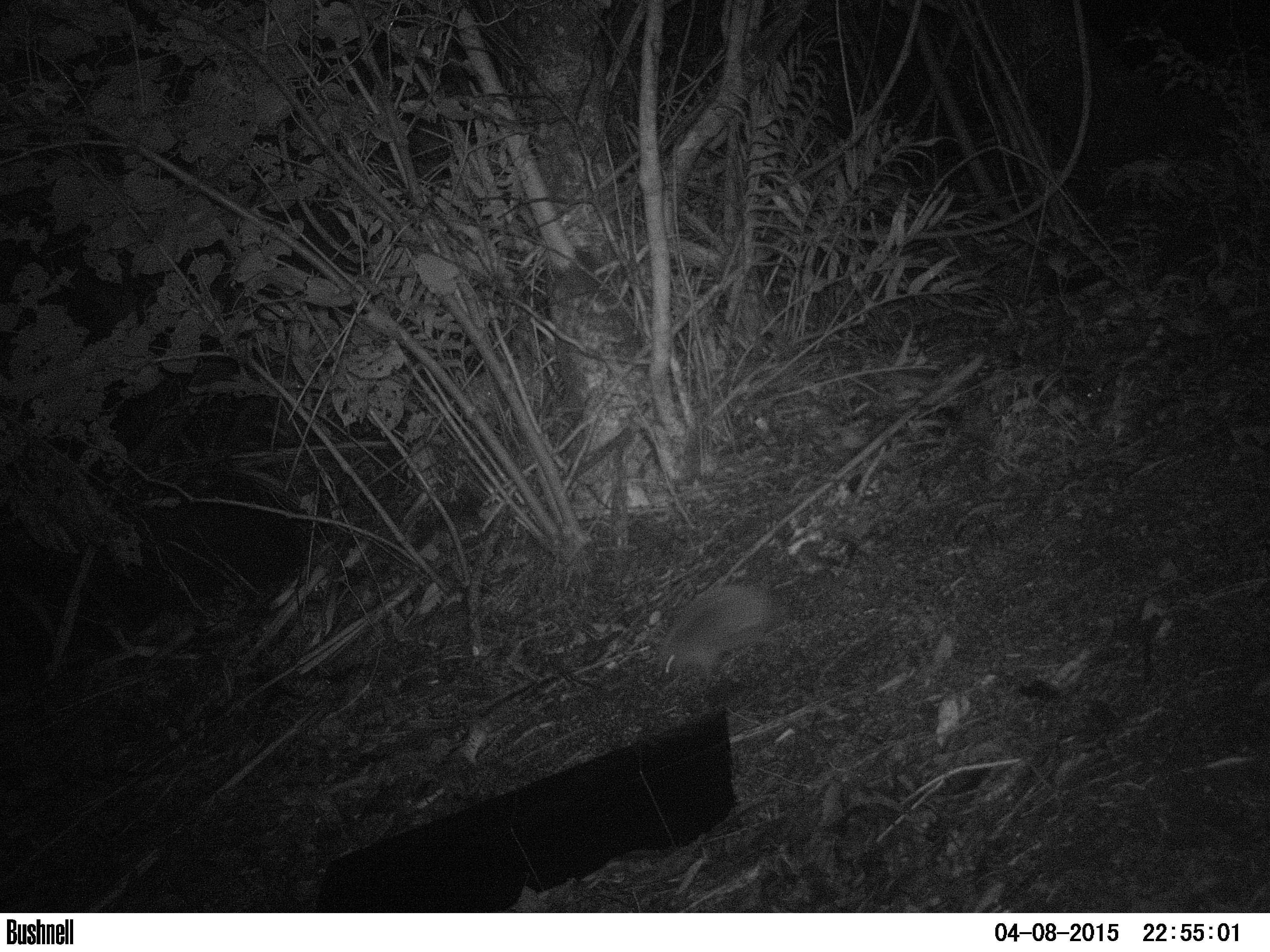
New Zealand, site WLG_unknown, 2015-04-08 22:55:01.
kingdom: Animalia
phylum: Chordata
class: Mammalia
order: Eulipotyphla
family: Erinaceidae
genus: Erinaceus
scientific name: Erinaceus europaeus europaeus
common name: european hedgehog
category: hedgehog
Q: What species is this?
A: Hedgehog (european hedgehog) (Erinaceus europaeus europaeus).